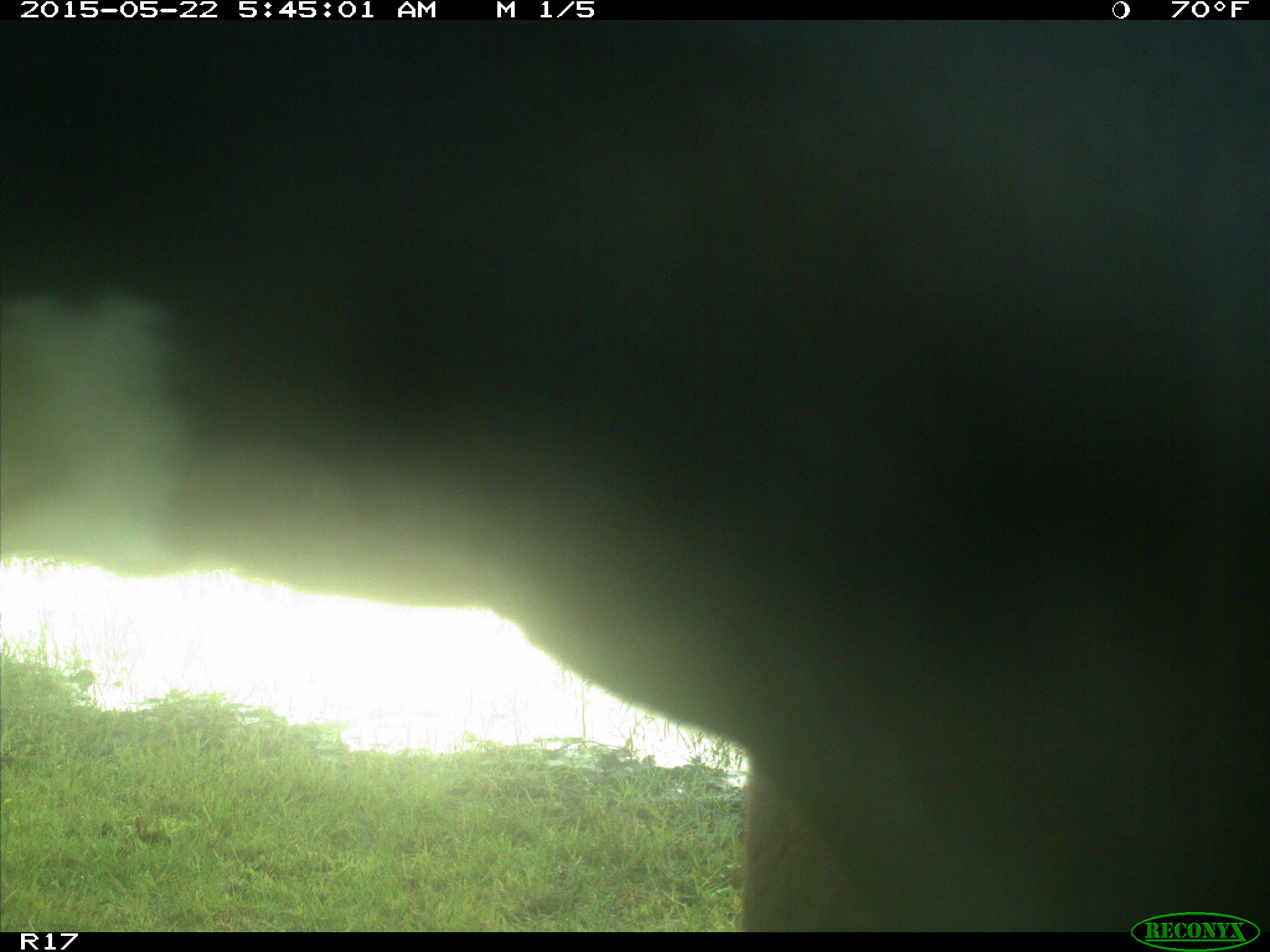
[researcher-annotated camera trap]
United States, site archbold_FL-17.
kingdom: Animalia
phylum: Chordata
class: Mammalia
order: Artiodactyla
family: Bovidae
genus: Bos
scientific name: Bos taurus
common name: domestic cow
Bos taurus (domestic cow).